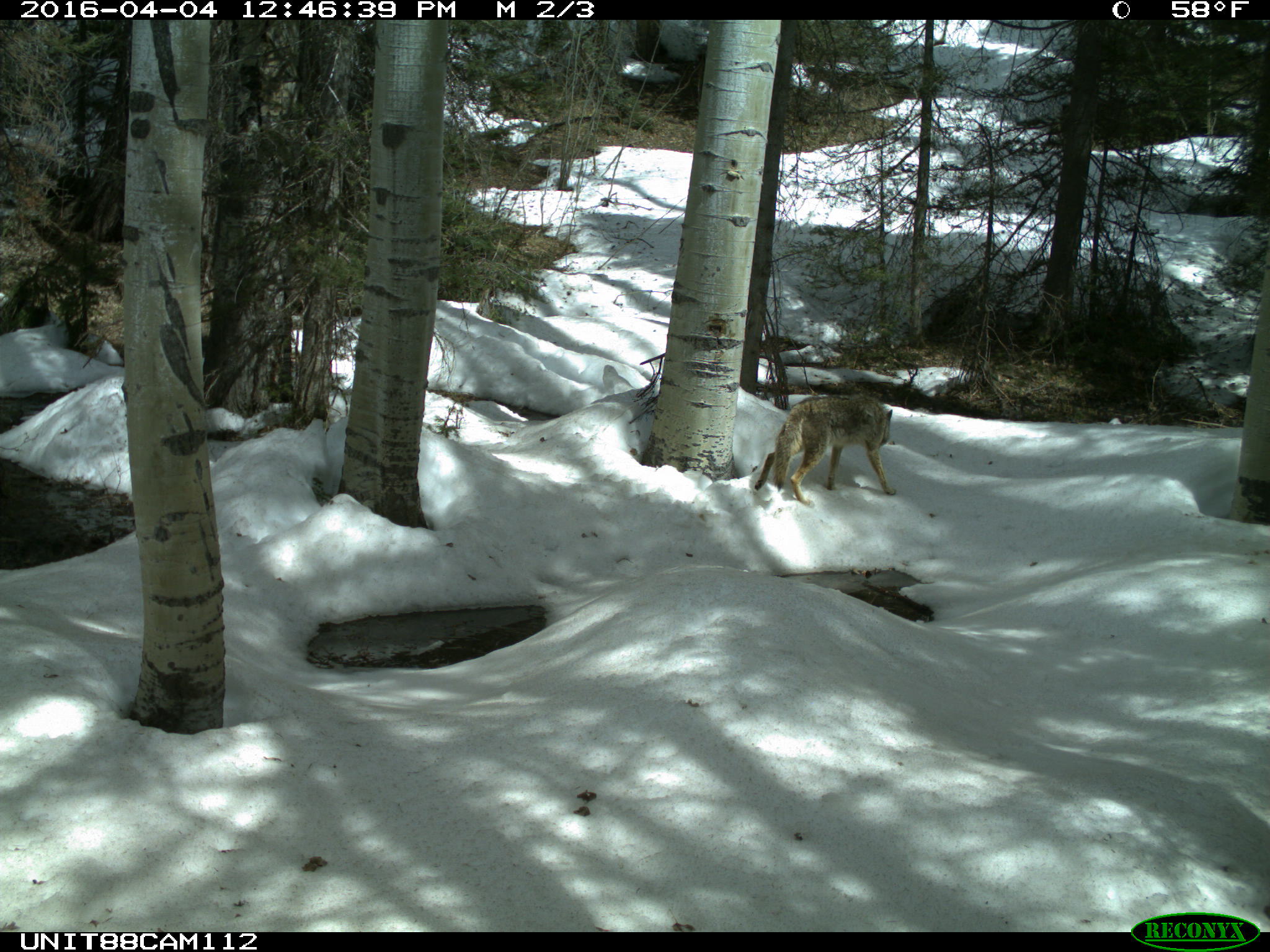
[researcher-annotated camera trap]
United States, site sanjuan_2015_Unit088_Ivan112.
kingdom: Animalia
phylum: Chordata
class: Mammalia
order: Carnivora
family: Canidae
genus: Canis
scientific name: Canis latrans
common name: coyote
Canis latrans (coyote).